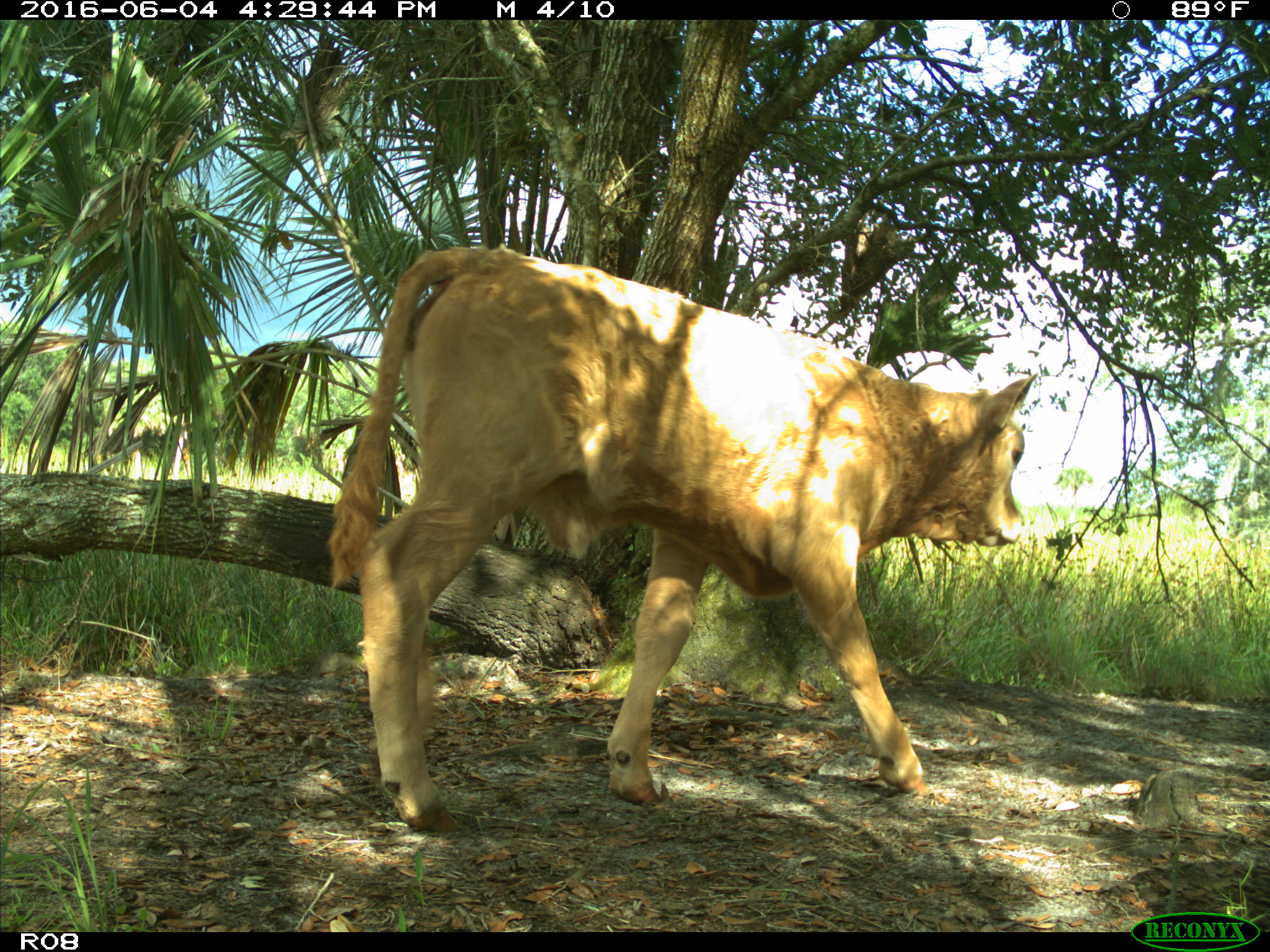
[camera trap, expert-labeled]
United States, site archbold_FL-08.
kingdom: Animalia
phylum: Chordata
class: Mammalia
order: Artiodactyla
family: Bovidae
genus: Bos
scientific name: Bos taurus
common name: domestic cow